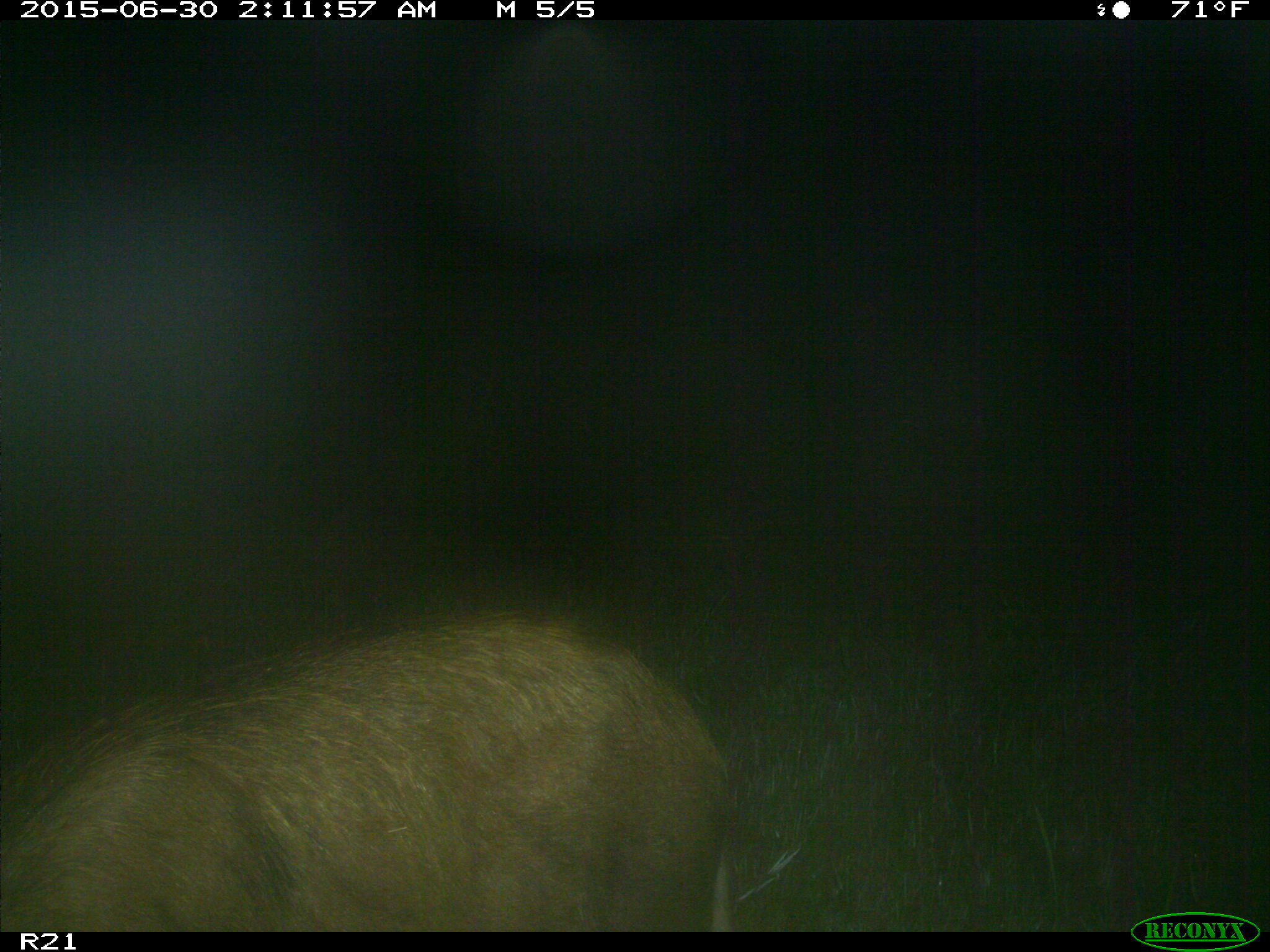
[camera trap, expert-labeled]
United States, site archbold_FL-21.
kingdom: Animalia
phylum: Chordata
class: Mammalia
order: Artiodactyla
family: Suidae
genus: Sus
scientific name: Sus scrofa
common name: wild boar